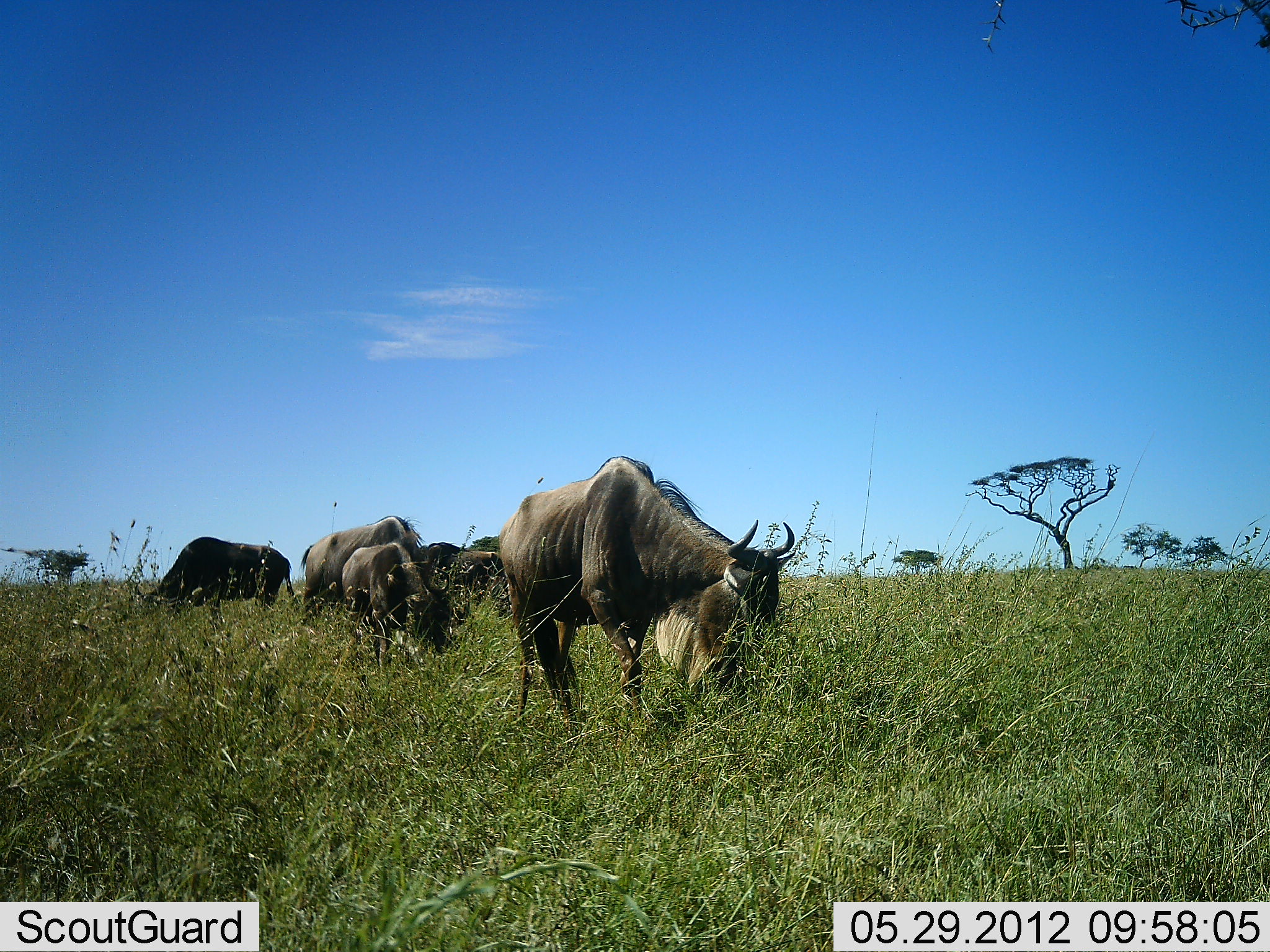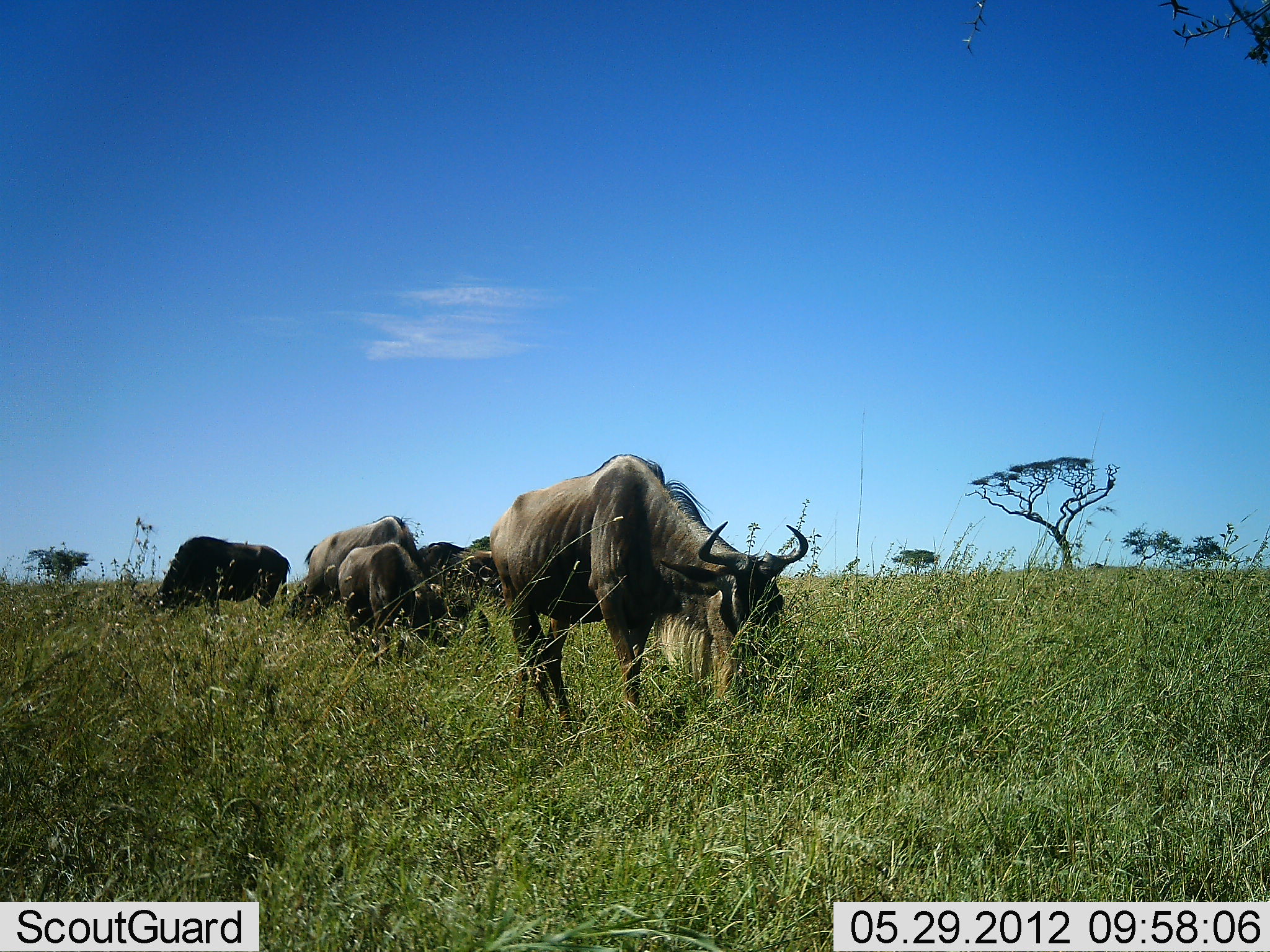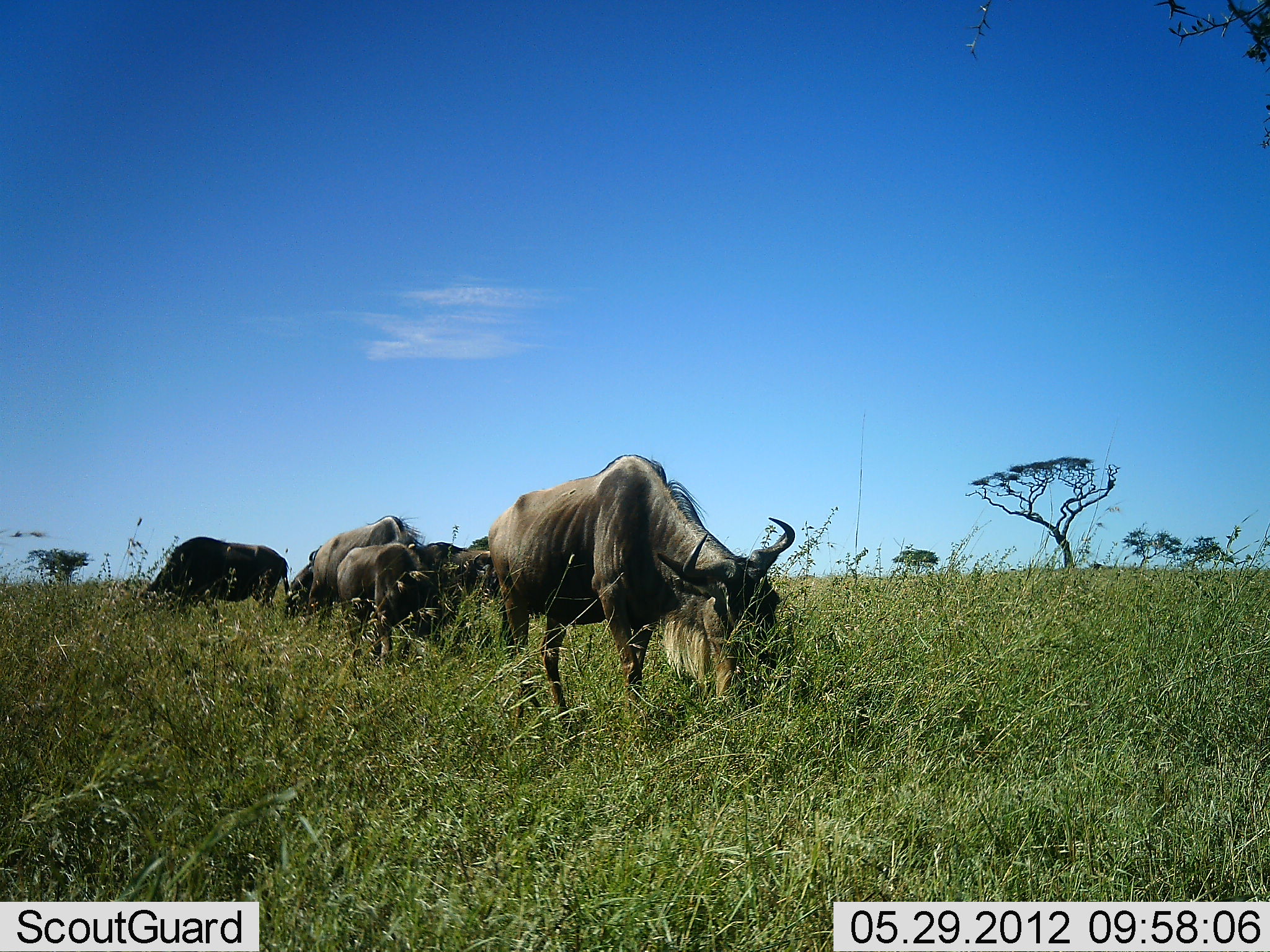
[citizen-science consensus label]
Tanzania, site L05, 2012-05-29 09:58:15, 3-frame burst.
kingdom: Animalia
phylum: Chordata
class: Mammalia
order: Artiodactyla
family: Bovidae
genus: Connochaetes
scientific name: Connochaetes taurinus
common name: blue wildebeest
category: wildebeest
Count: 5.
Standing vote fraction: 10%.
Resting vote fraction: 20%.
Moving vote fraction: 10%.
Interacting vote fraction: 0%.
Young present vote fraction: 20%.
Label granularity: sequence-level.